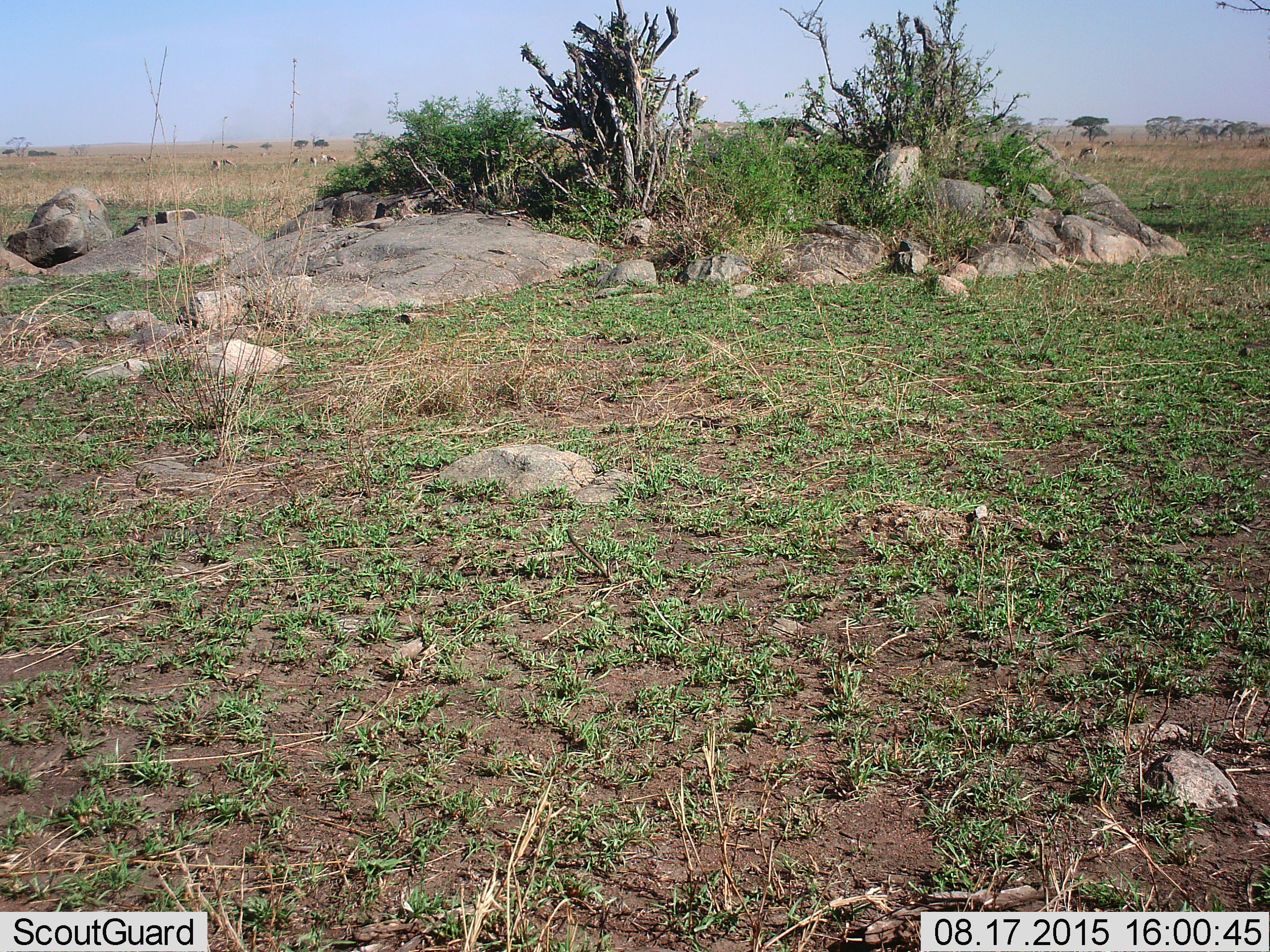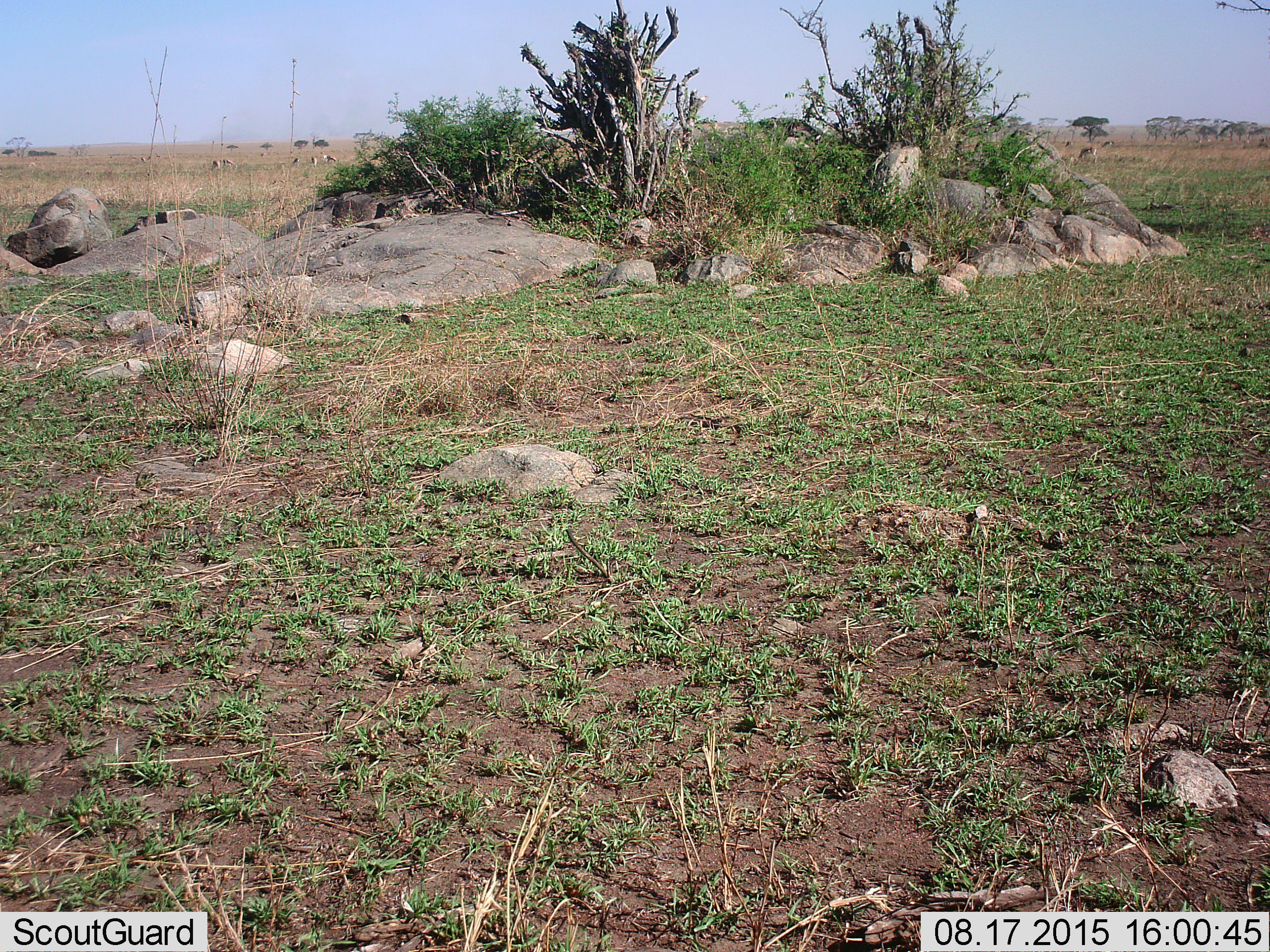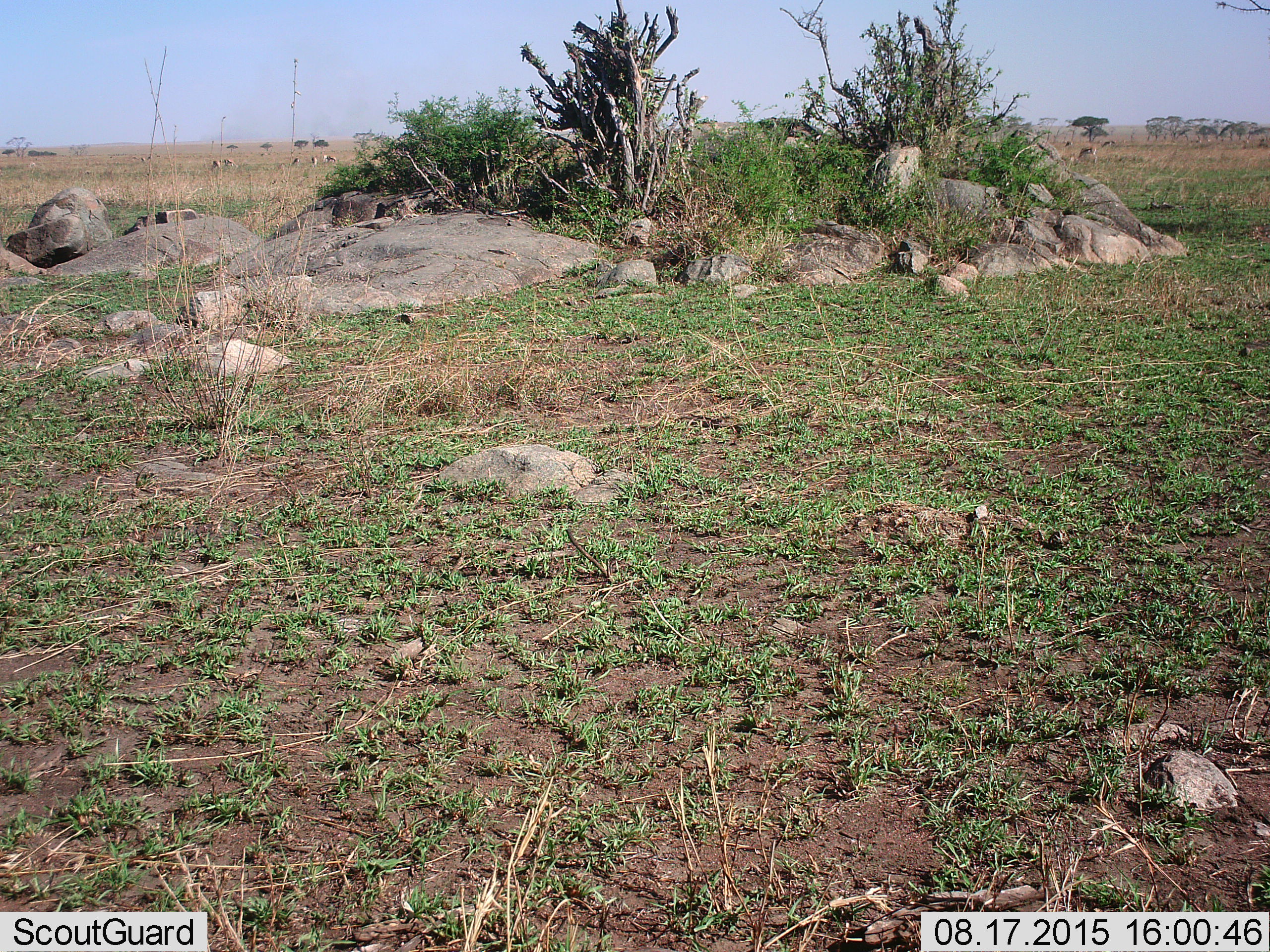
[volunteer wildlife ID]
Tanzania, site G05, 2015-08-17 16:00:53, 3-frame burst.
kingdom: Animalia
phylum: Chordata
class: Mammalia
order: Artiodactyla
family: Bovidae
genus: Eudorcas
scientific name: Eudorcas thomsonii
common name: thomson's gazelle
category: gazellethomsons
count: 11-50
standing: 60%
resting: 0%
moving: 20%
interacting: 0%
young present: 0%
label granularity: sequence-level